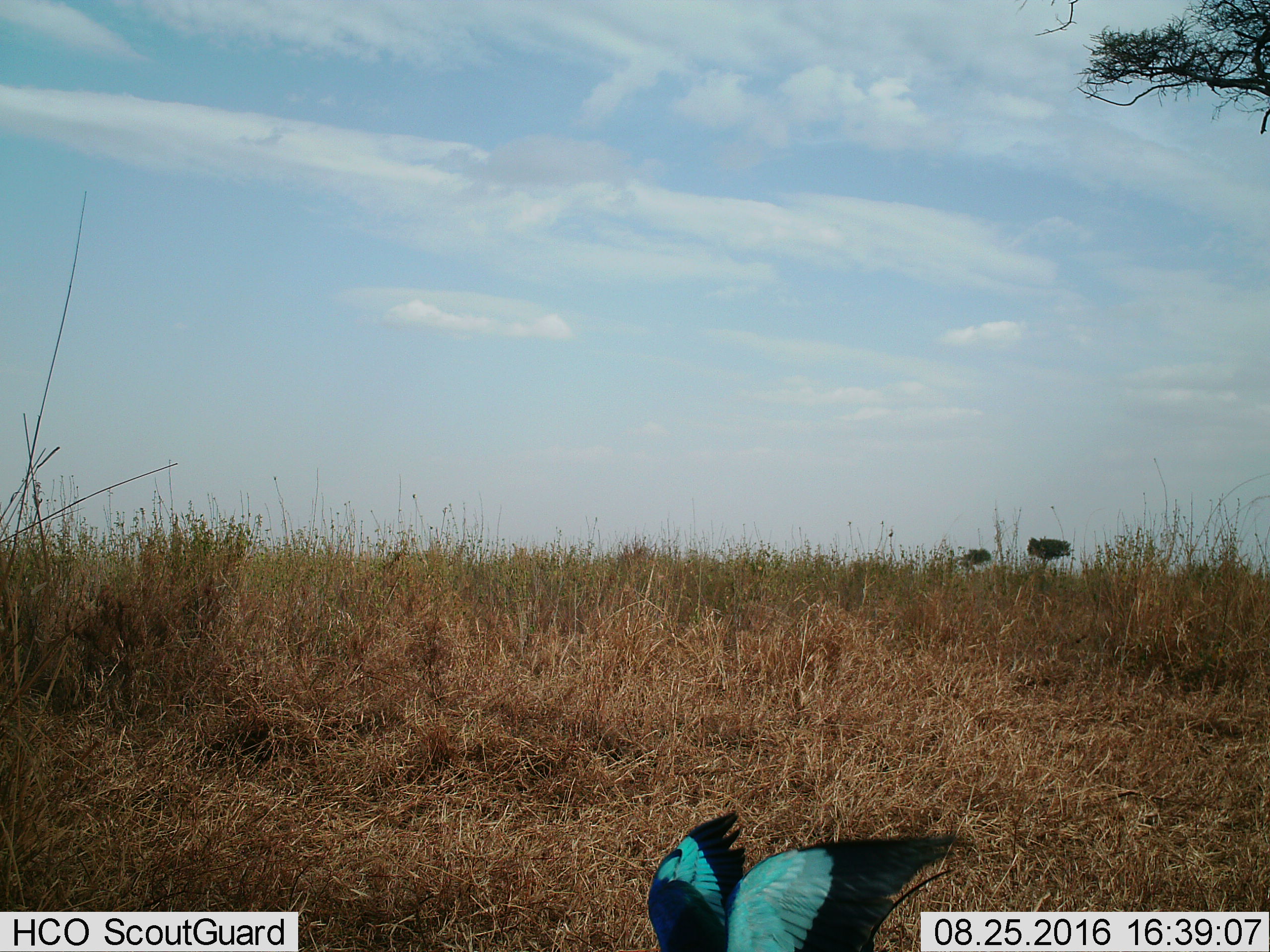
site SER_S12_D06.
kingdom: Animalia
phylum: Chordata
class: Aves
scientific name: Aves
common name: bird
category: birdother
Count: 1.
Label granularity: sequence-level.